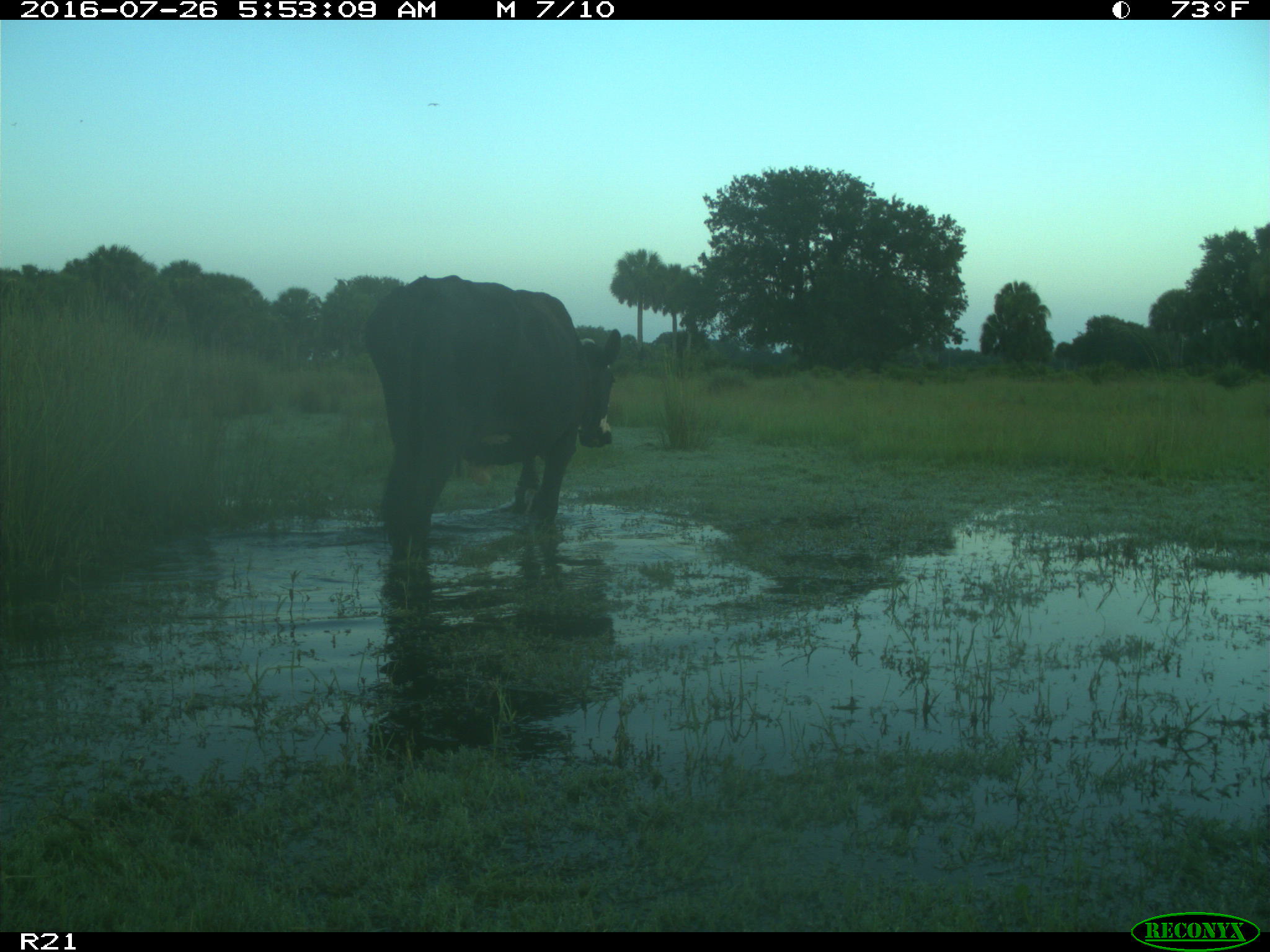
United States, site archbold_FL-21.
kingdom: Animalia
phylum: Chordata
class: Mammalia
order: Artiodactyla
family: Bovidae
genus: Bos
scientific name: Bos taurus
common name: domestic cow